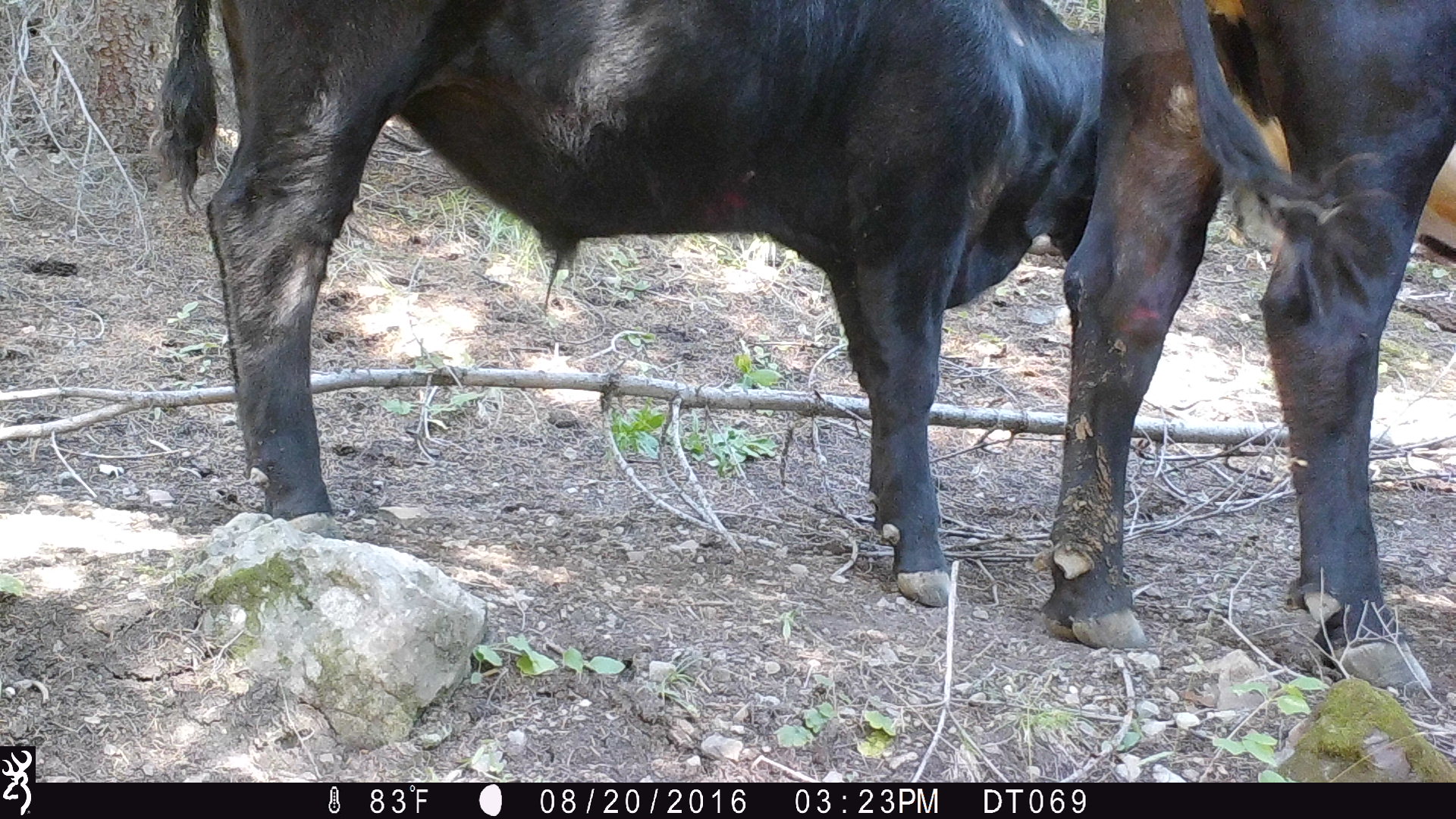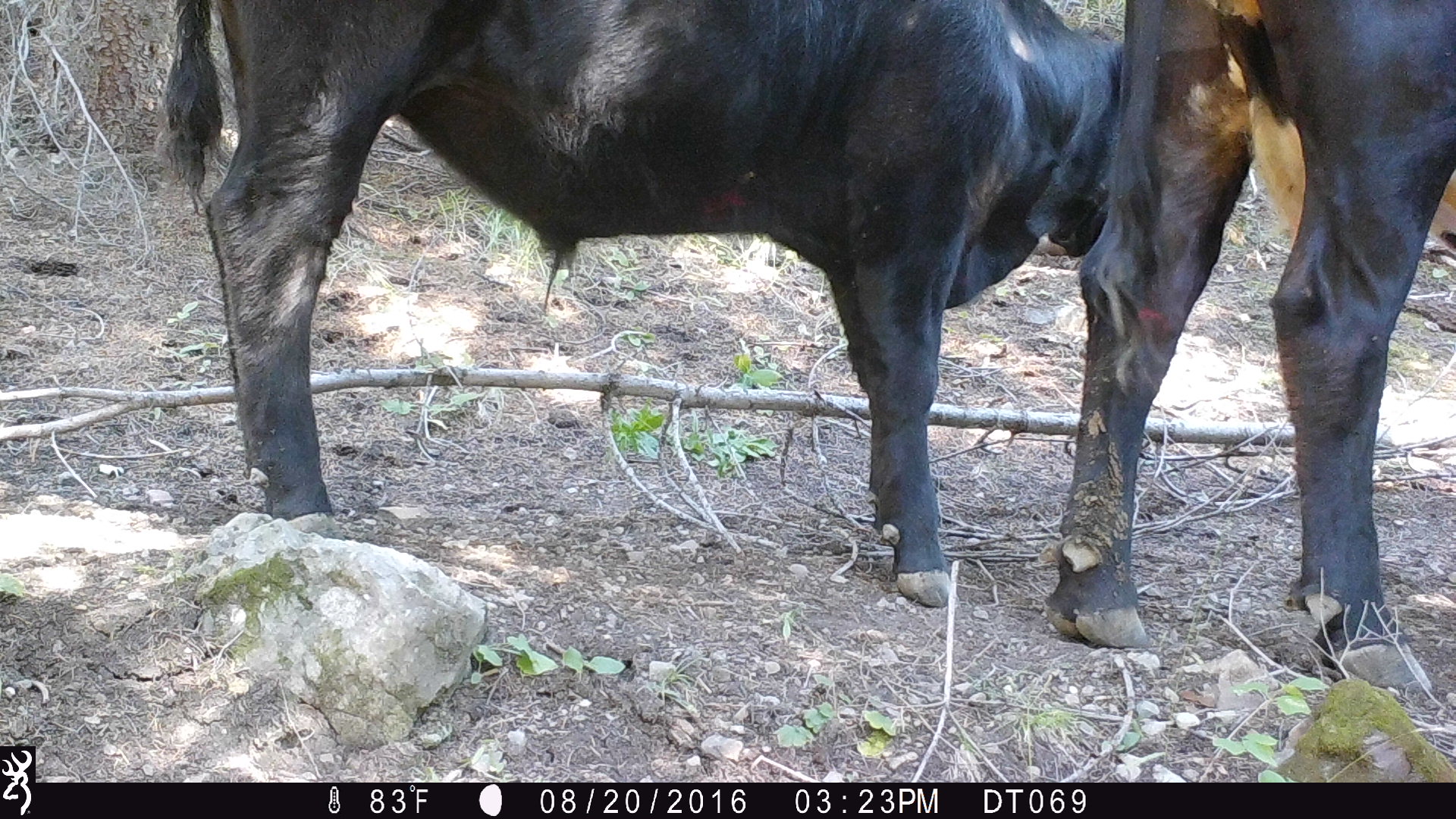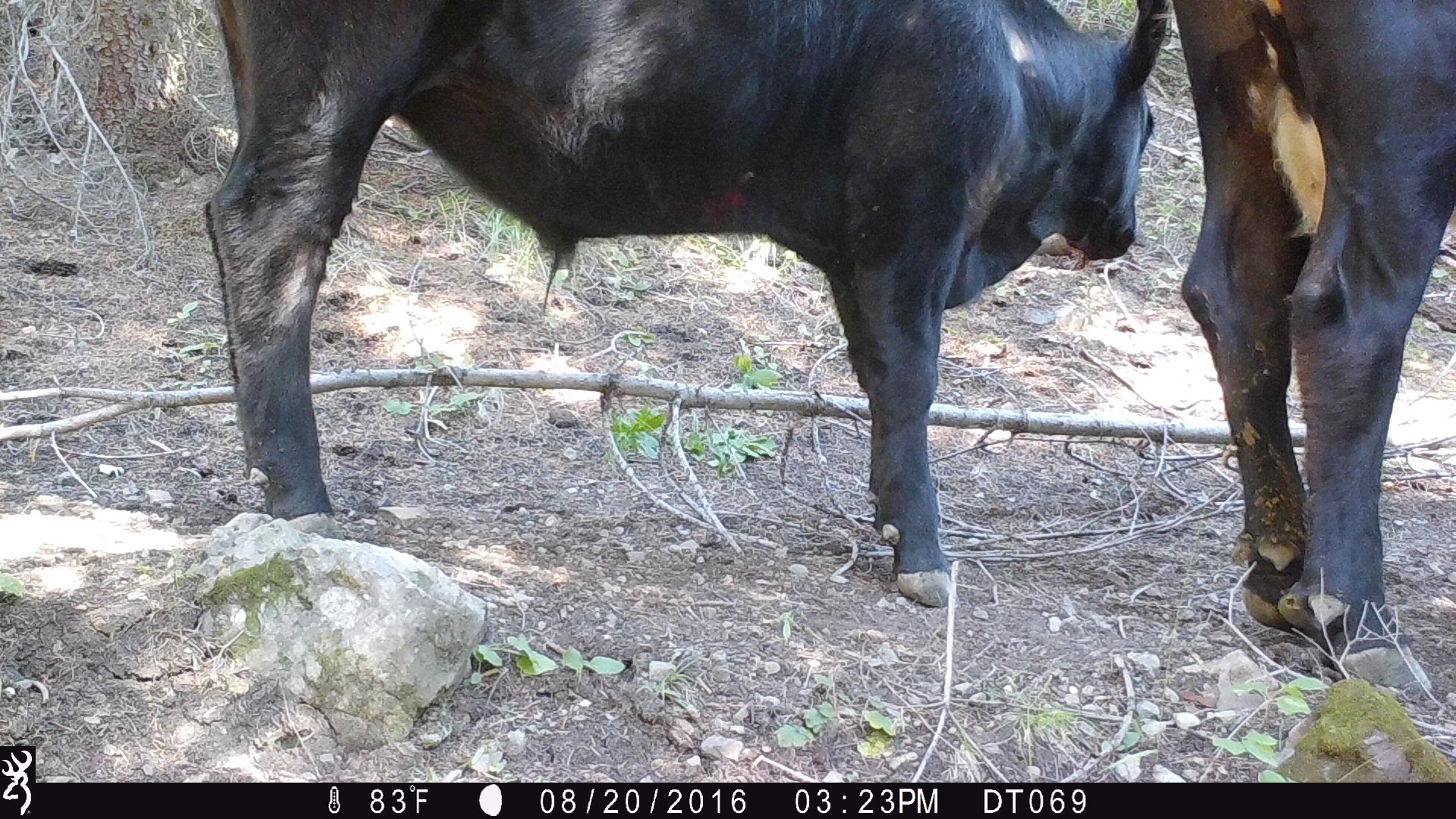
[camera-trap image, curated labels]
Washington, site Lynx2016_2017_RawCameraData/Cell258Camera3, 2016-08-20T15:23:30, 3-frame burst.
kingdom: Animalia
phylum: Chordata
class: Mammalia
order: Artiodactyla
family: Bovidae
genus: Bos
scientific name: Bos taurus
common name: domestic cattle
Domestic cattle (Bos taurus). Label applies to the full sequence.